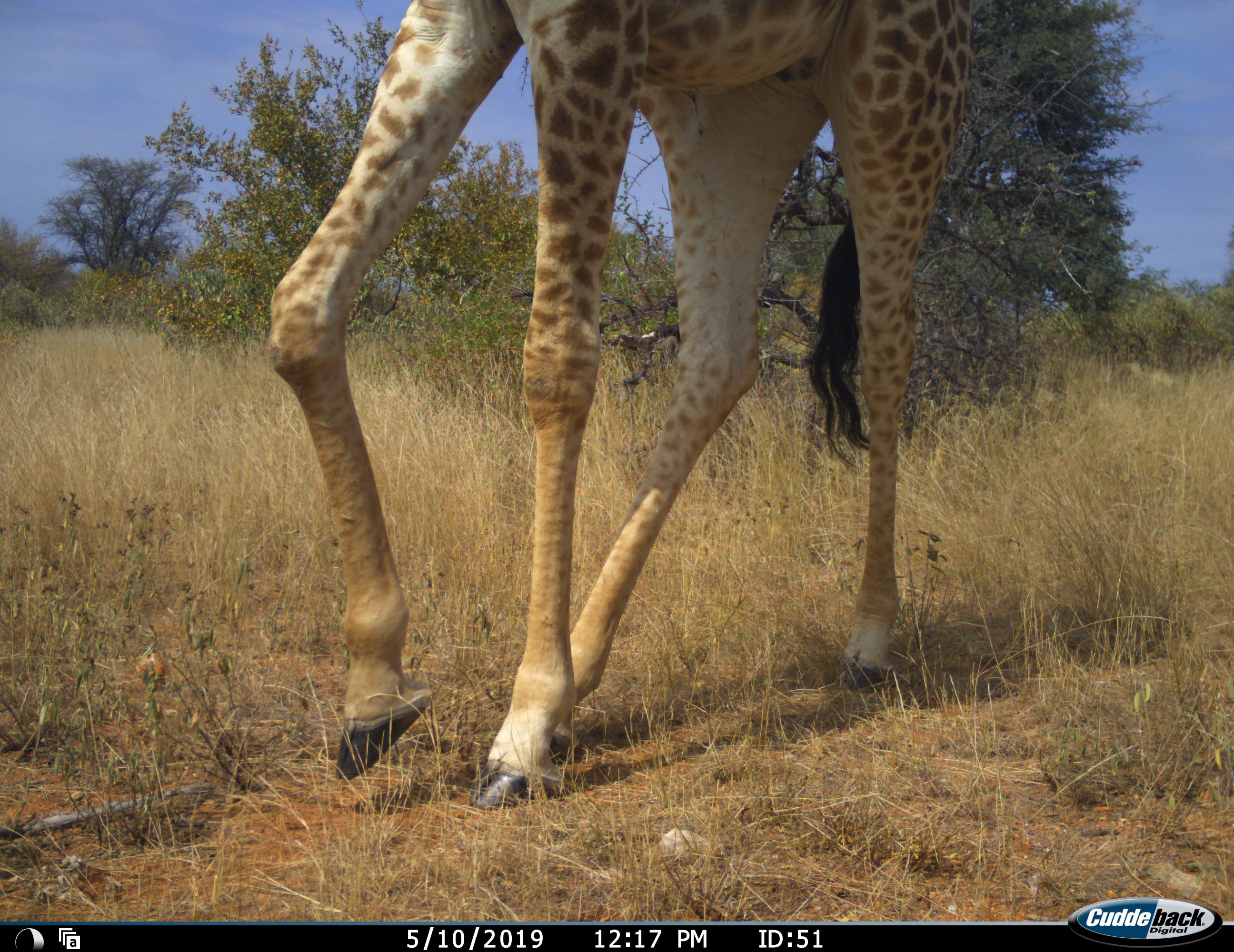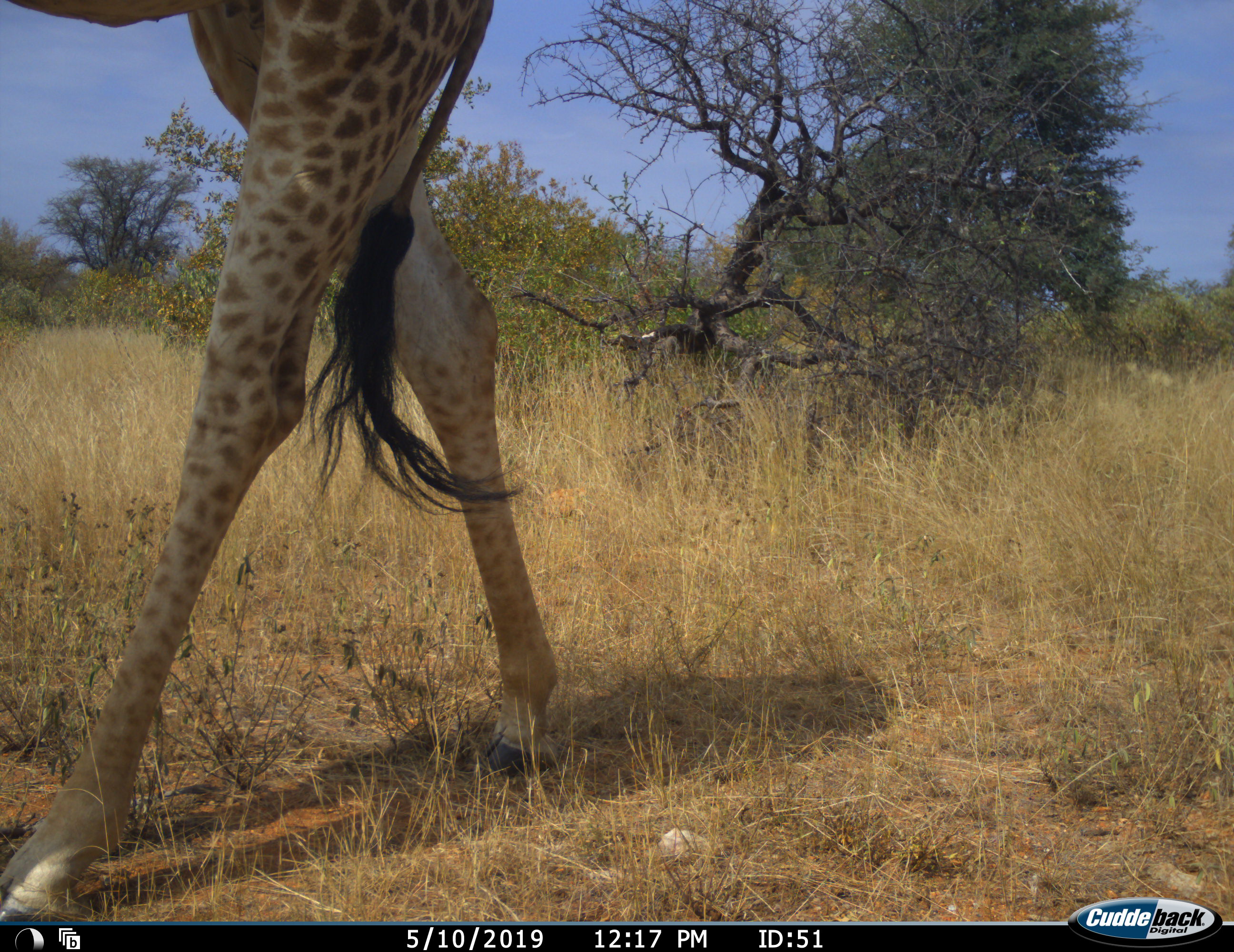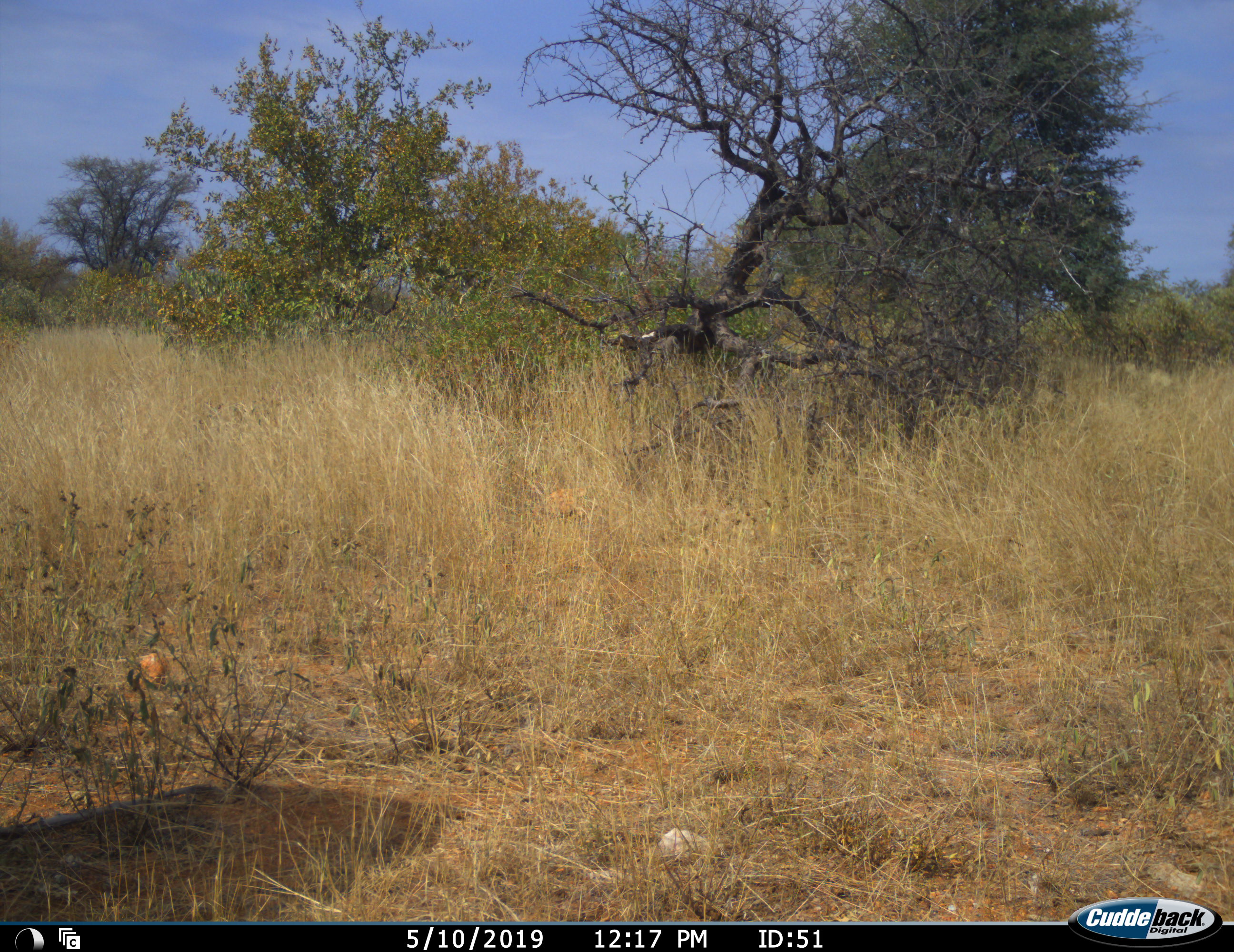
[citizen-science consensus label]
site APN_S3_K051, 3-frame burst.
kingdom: Animalia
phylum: Chordata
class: Mammalia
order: Artiodactyla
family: Giraffidae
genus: Giraffa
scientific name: Giraffa camelopardalis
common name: giraffe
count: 1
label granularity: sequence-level